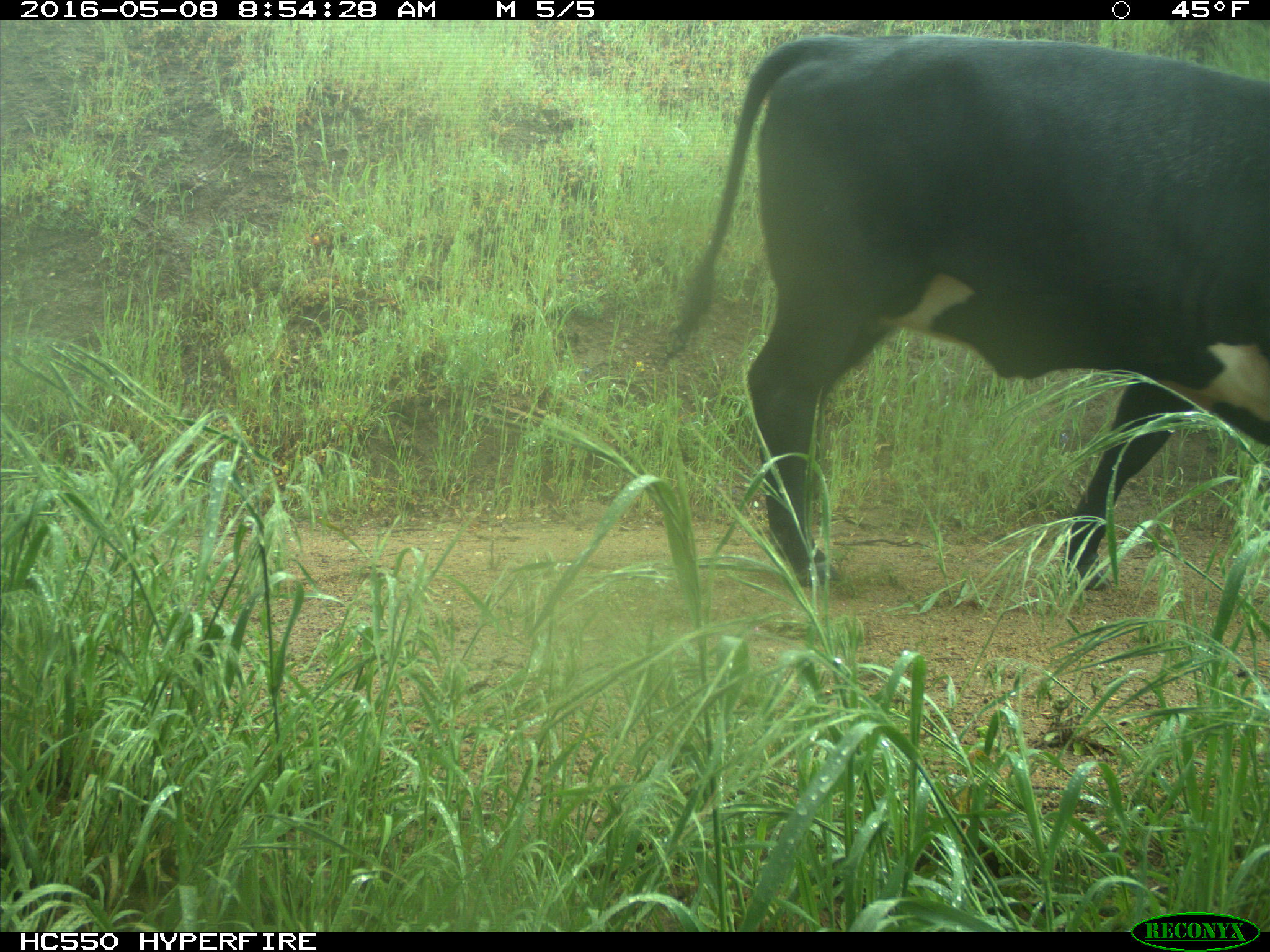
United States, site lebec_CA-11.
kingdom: Animalia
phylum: Chordata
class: Mammalia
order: Artiodactyla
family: Bovidae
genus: Bos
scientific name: Bos taurus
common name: domestic cow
Bos taurus (domestic cow).